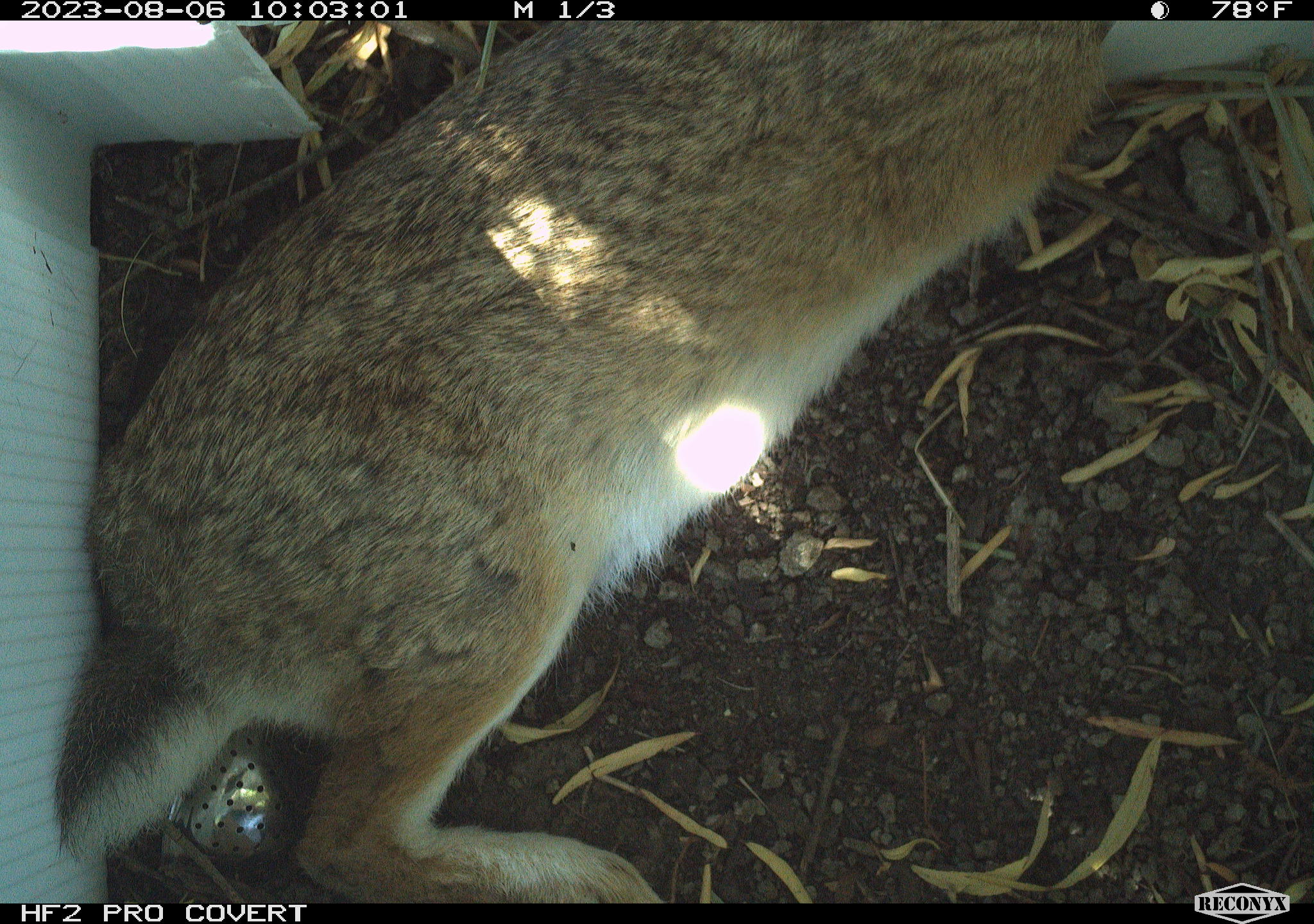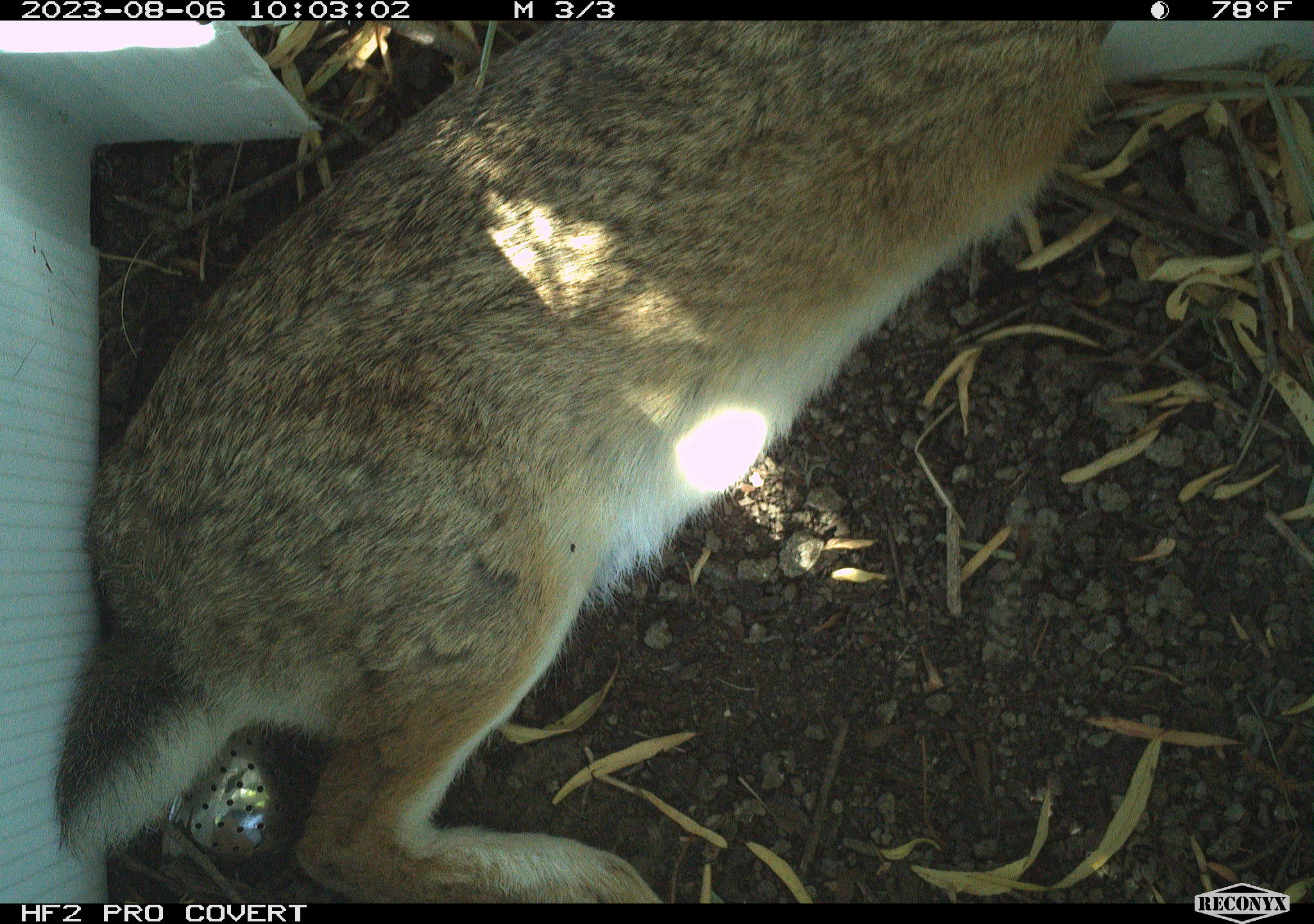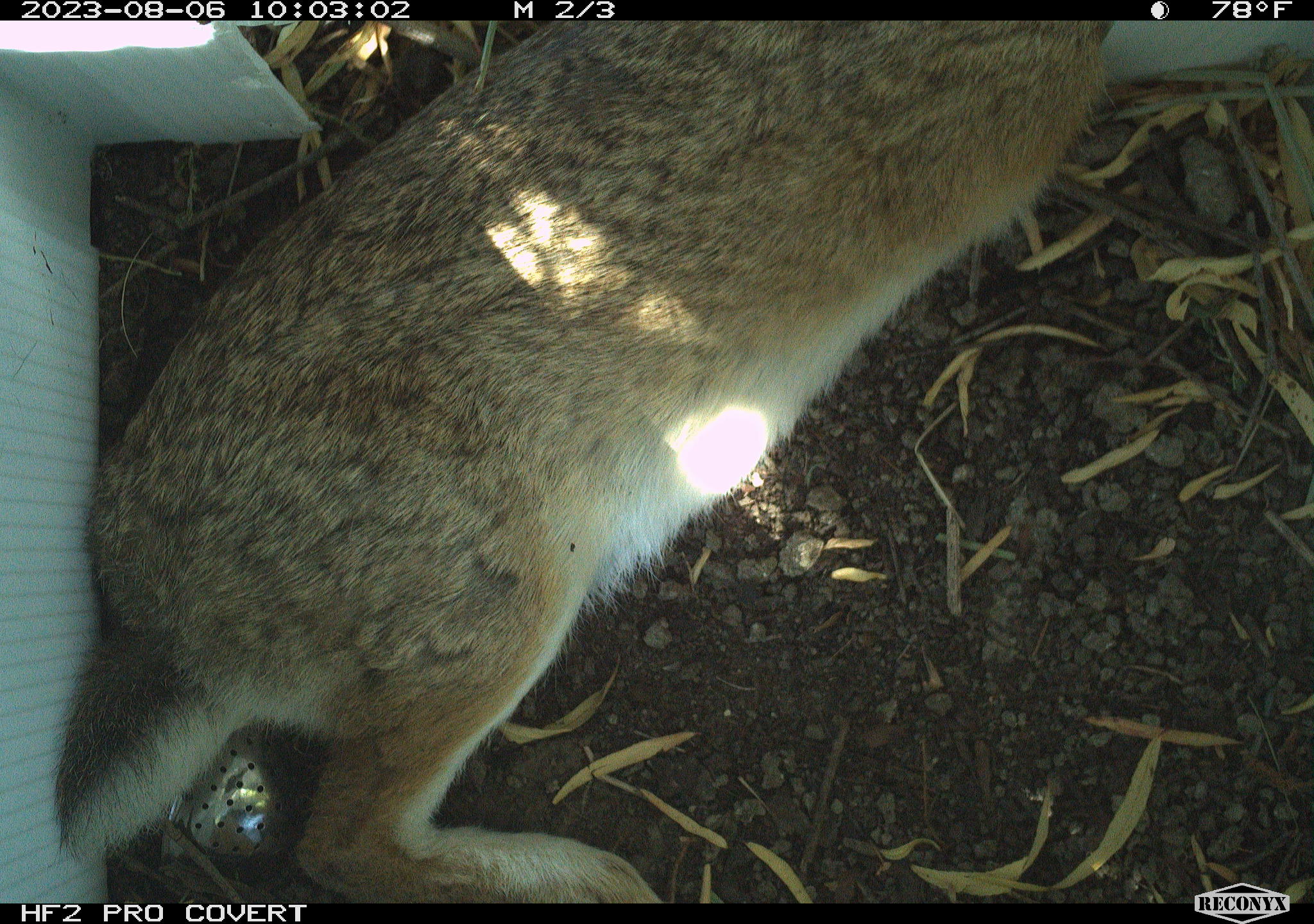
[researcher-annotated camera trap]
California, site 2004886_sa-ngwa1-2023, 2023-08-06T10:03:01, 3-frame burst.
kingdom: Animalia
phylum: Chordata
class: Mammalia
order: Lagomorpha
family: Leporidae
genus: Sylvilagus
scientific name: Sylvilagus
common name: cottontail rabbits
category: sylvilagus species